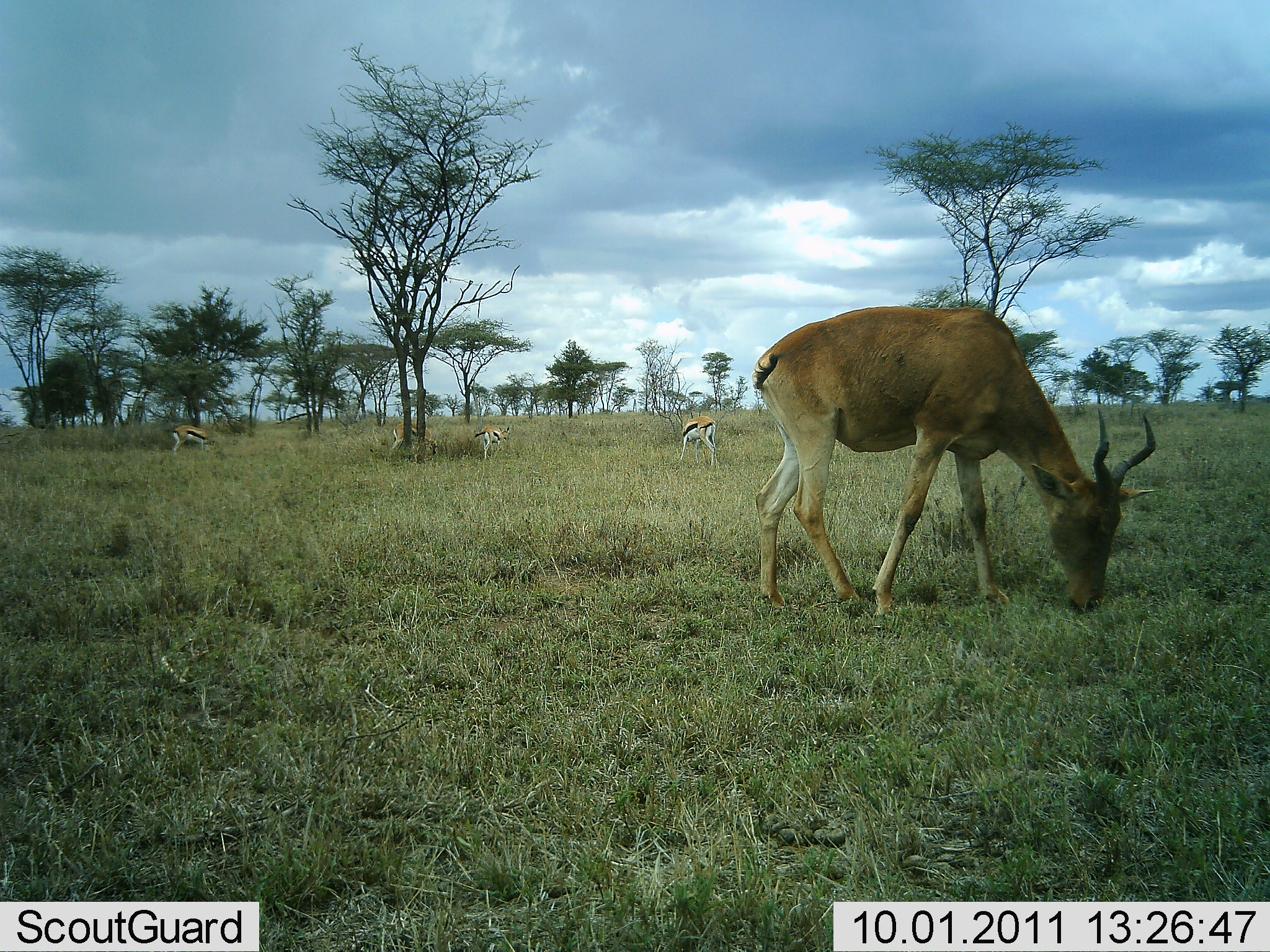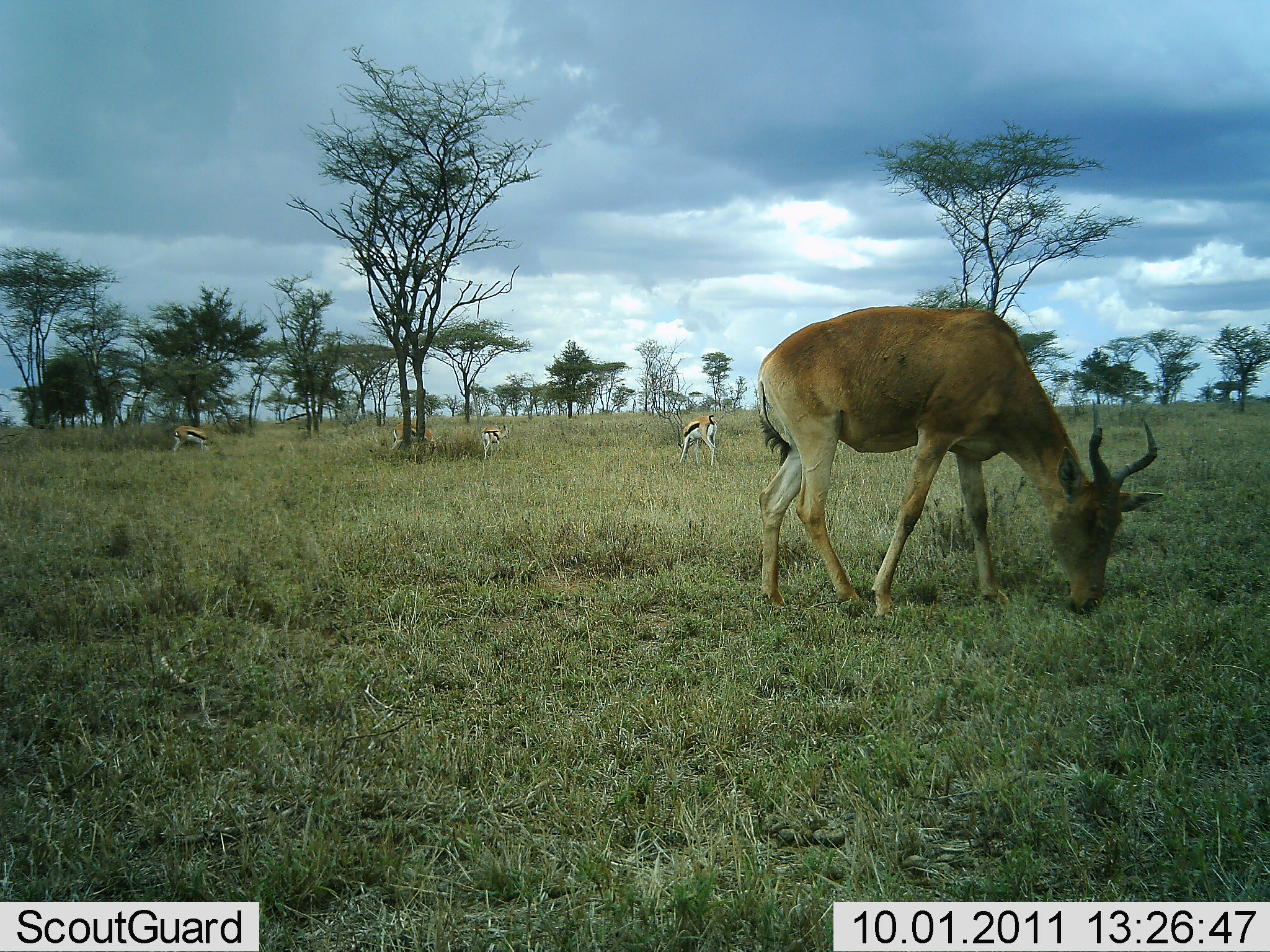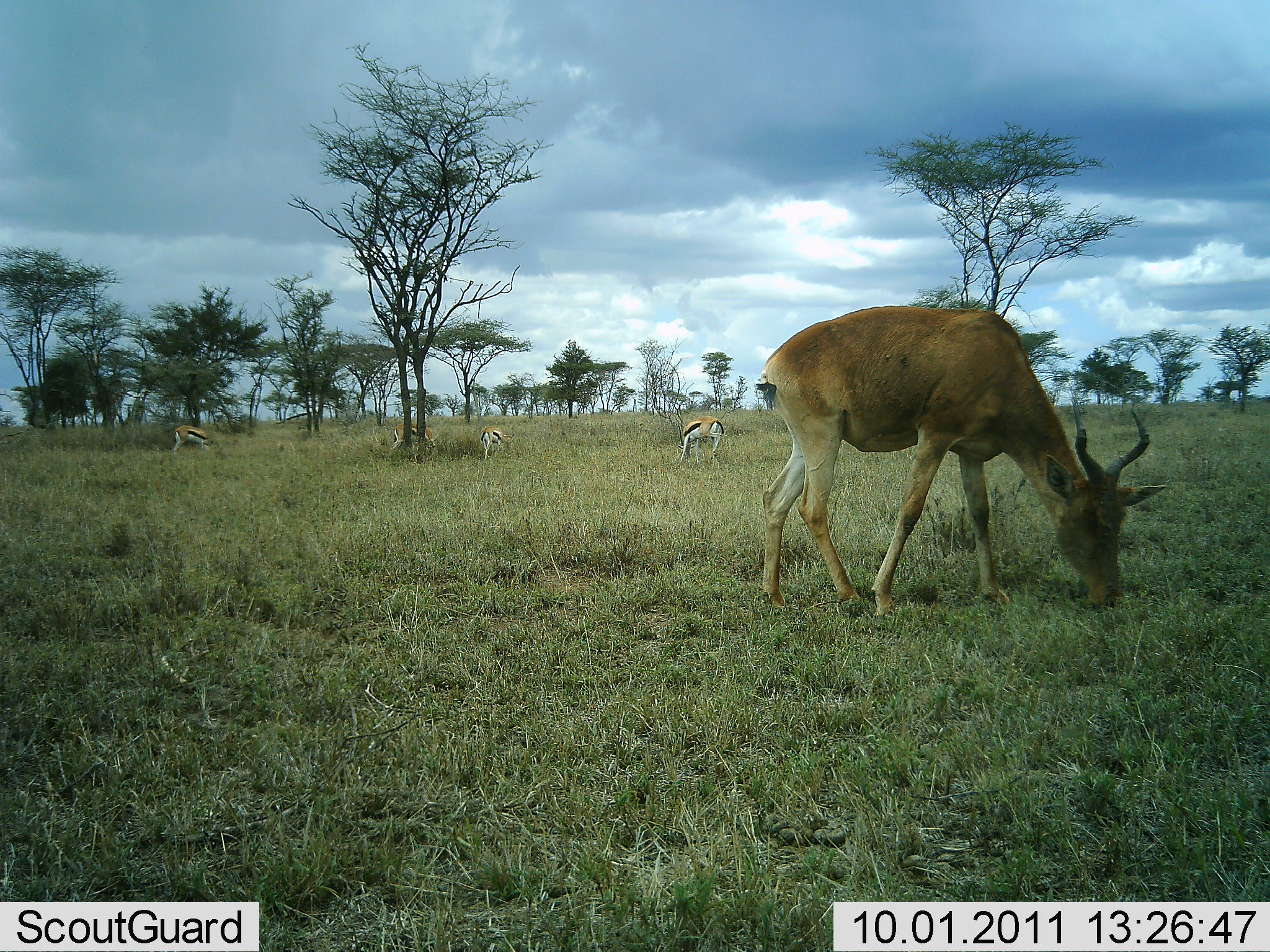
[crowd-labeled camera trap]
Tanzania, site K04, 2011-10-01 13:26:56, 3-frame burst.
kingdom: Animalia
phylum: Chordata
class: Mammalia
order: Artiodactyla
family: Bovidae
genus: Eudorcas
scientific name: Eudorcas thomsonii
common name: thomson's gazelle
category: gazellethomsons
Gazellethomsons (thomson's gazelle) (Eudorcas thomsonii), count 4. Behavior (volunteer vote fractions): standing 46%, resting 0%, moving 8%, interacting 0%. Young present (vote fraction): 0%. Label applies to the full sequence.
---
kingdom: Animalia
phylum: Chordata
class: Mammalia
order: Artiodactyla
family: Bovidae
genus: Alcelaphus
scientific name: Alcelaphus buselaphus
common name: hartebeest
Hartebeest (Alcelaphus buselaphus), count 1. Behavior (volunteer vote fractions): standing 36%, resting 0%, moving 0%, interacting 0%. Young present (vote fraction): 0%. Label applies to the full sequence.